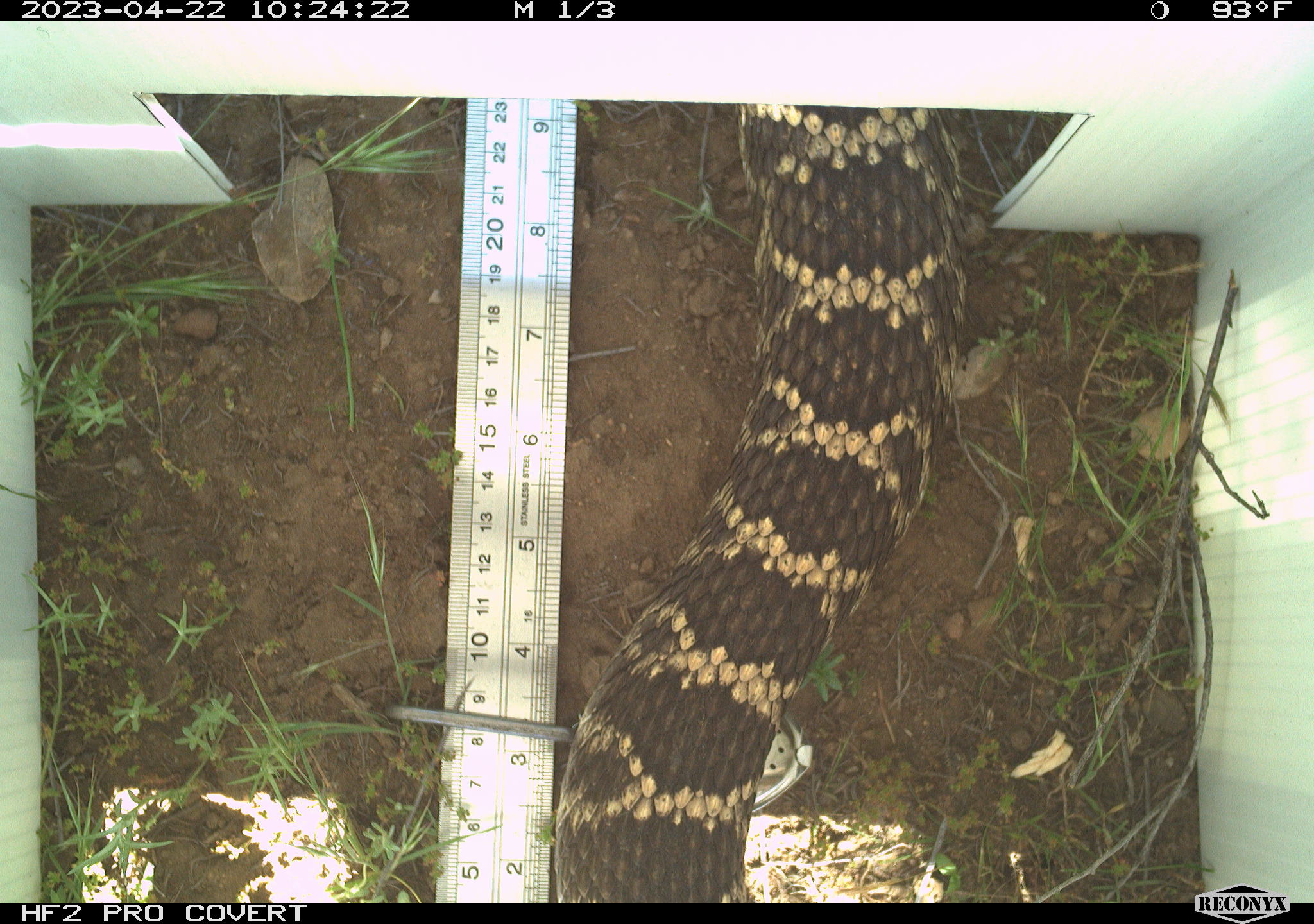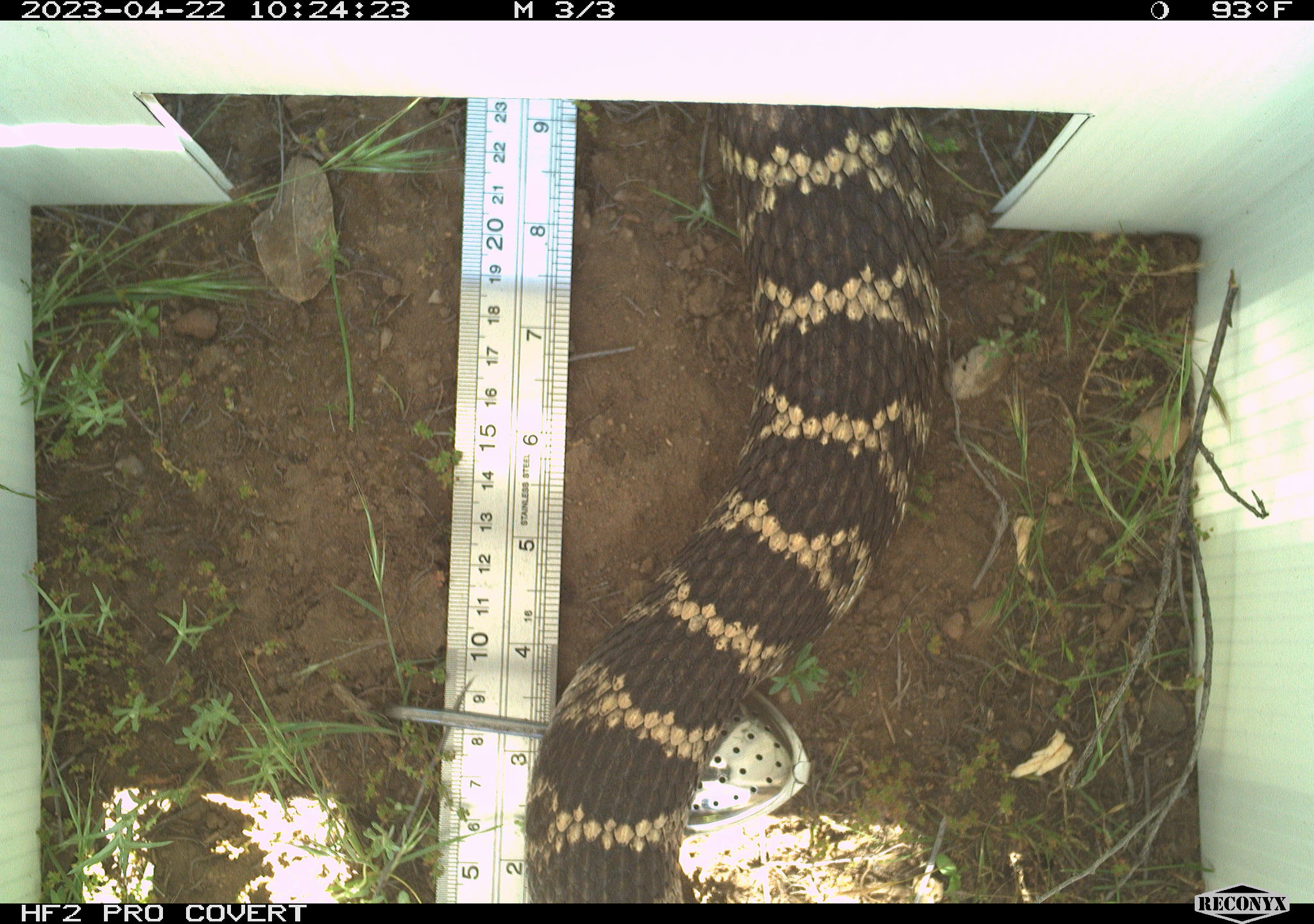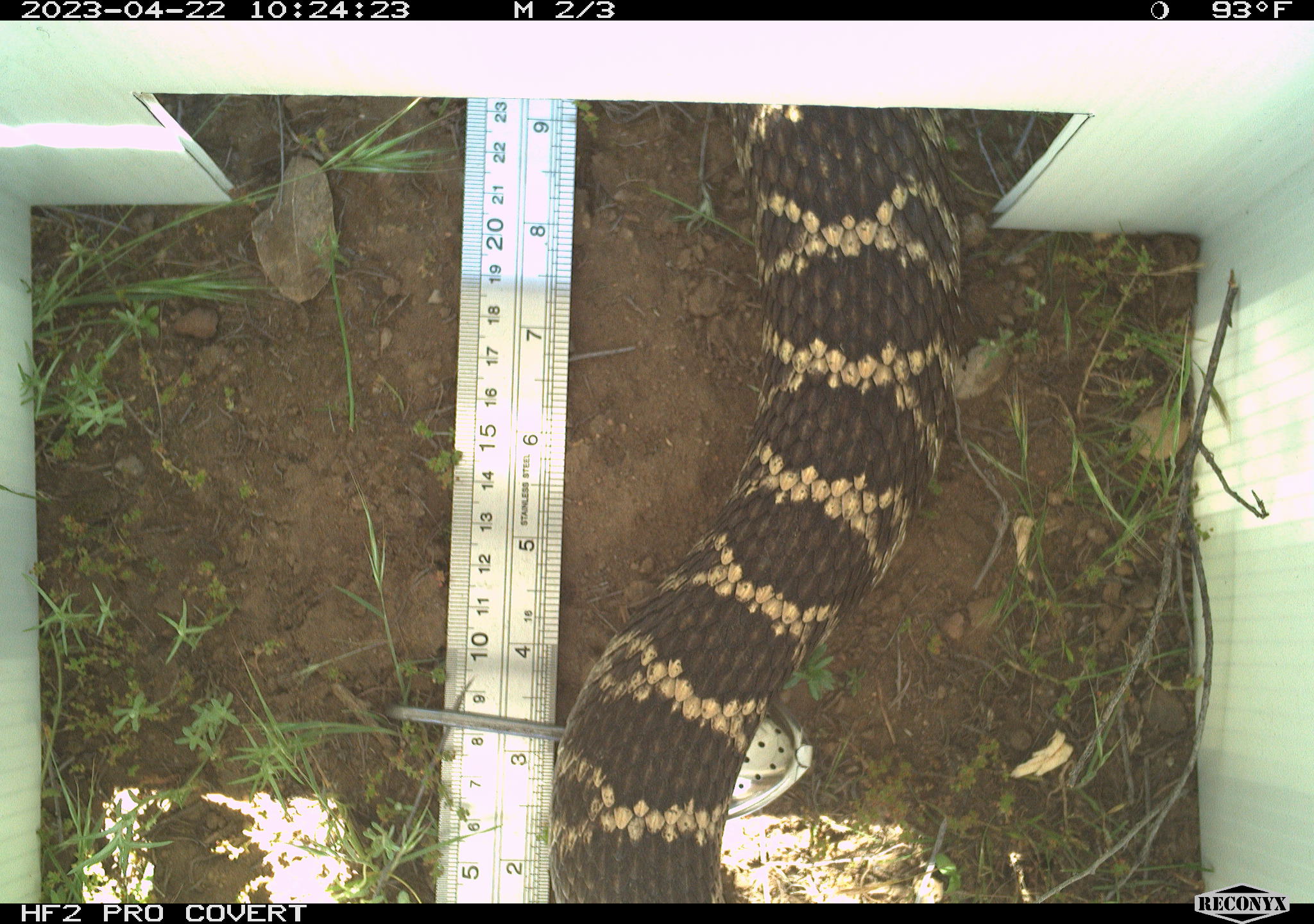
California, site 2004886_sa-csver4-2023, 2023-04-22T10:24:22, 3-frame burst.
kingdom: Animalia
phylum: Chordata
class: Reptilia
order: Squamata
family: Viperidae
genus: Crotalus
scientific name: Crotalus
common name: rattlers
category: crotalus species